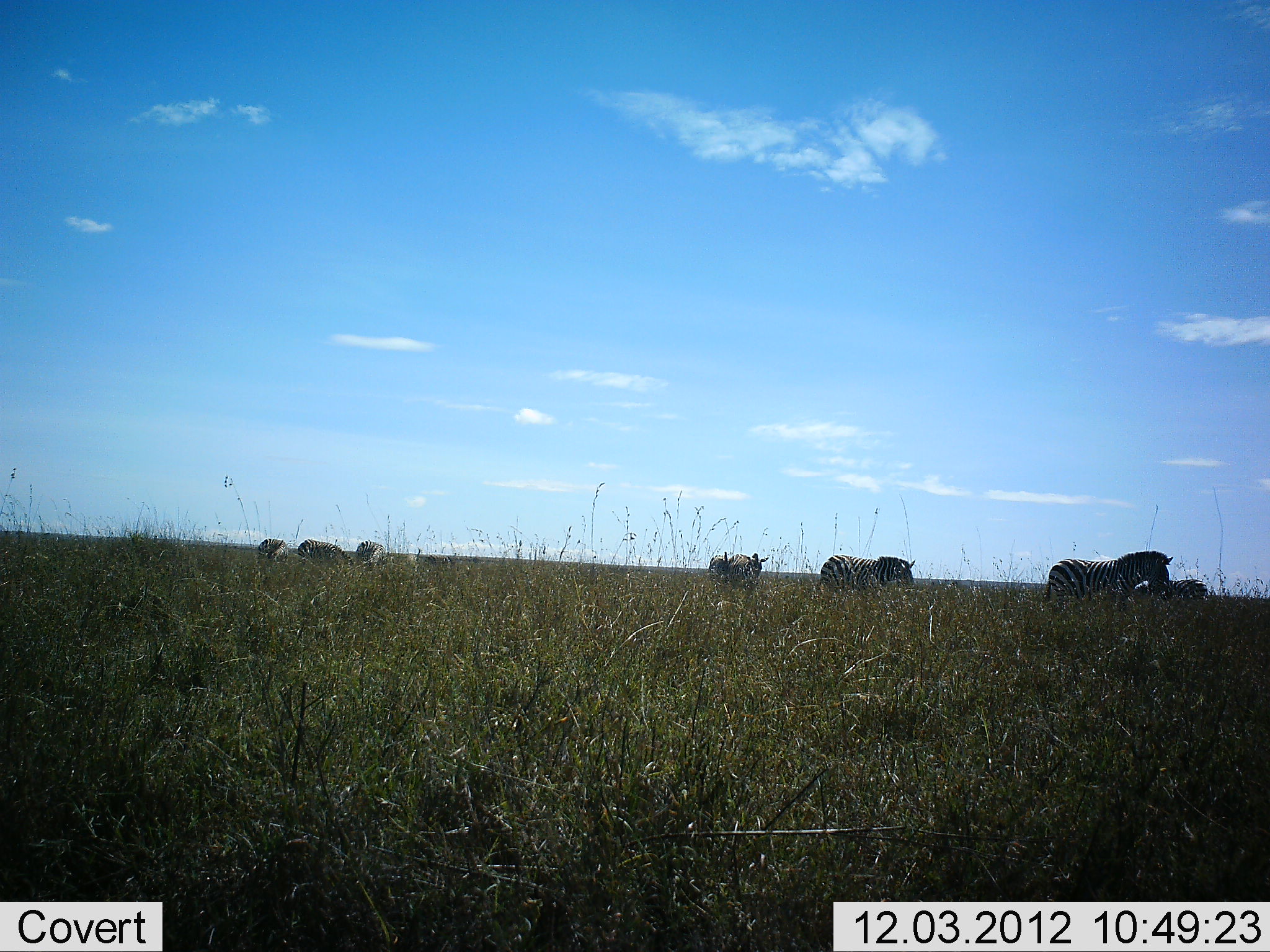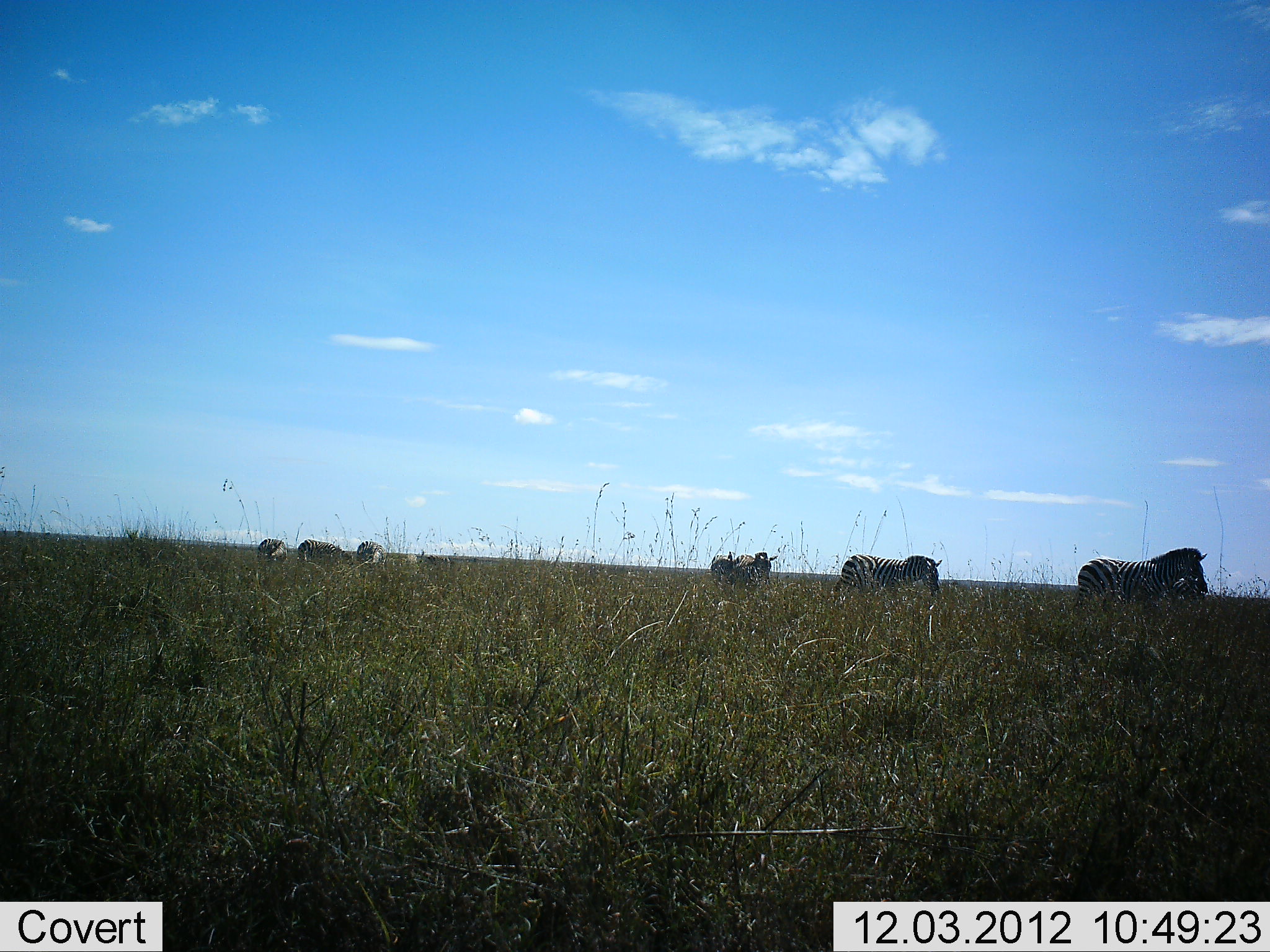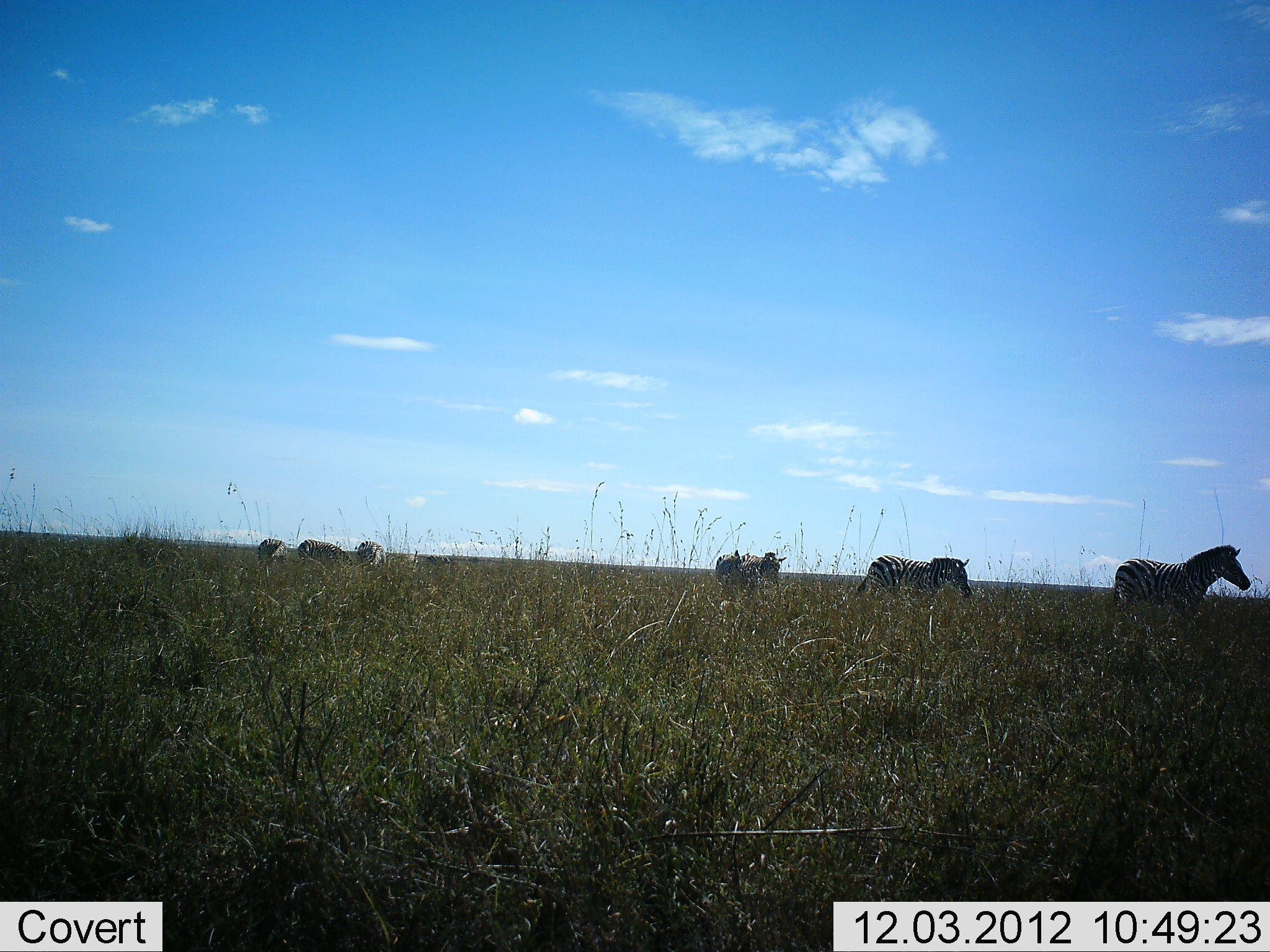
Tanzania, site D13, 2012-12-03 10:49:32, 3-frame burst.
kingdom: Animalia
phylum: Chordata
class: Mammalia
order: Perissodactyla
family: Equidae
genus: Equus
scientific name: Equus quagga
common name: plains zebra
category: zebra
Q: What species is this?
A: Zebra (plains zebra) (Equus quagga).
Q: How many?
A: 6.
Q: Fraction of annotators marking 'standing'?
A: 40%.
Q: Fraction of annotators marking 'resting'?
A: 0%.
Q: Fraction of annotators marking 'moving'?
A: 100%.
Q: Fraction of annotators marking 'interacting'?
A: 0%.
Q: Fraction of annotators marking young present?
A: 10%.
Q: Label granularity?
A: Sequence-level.